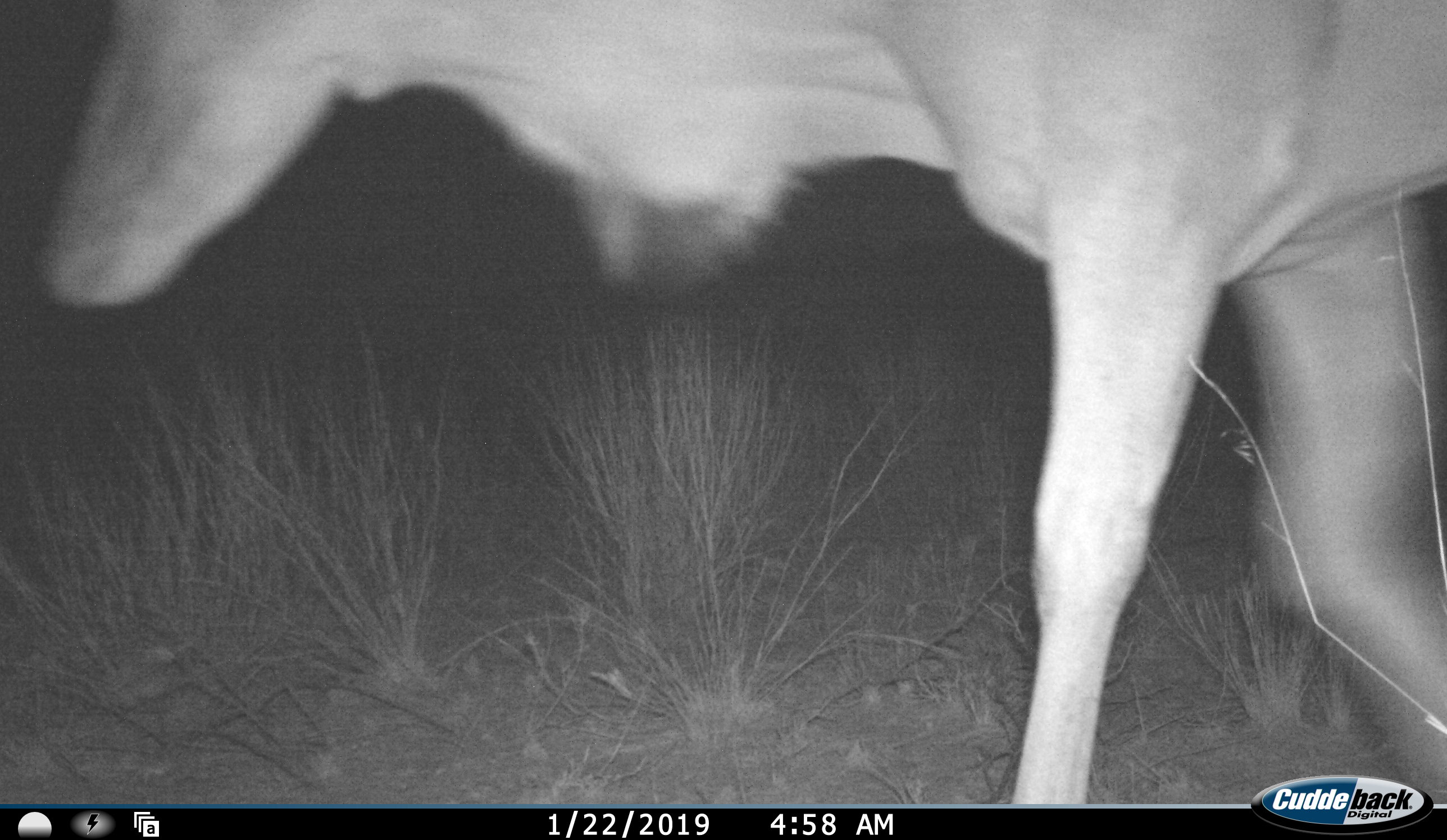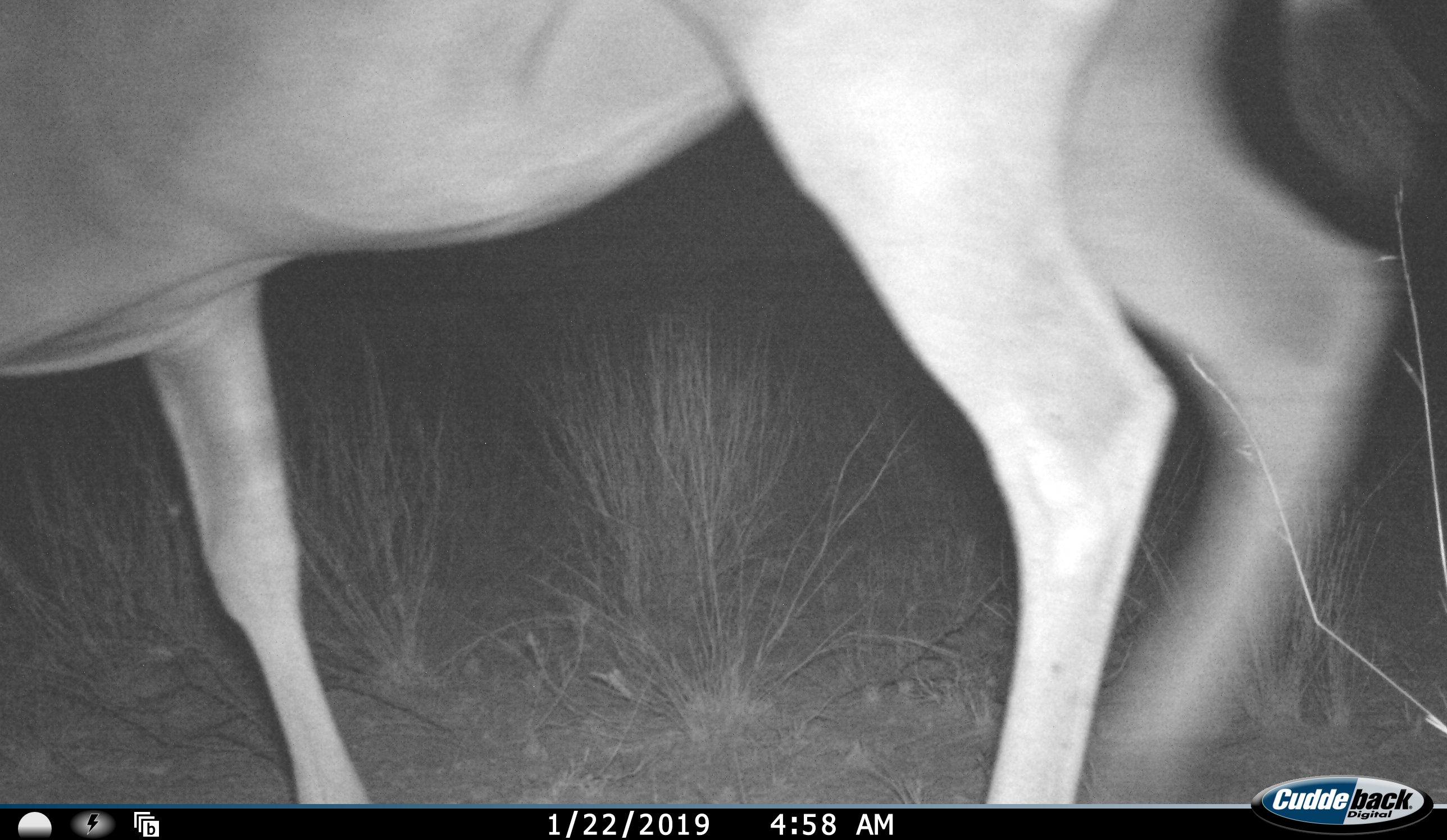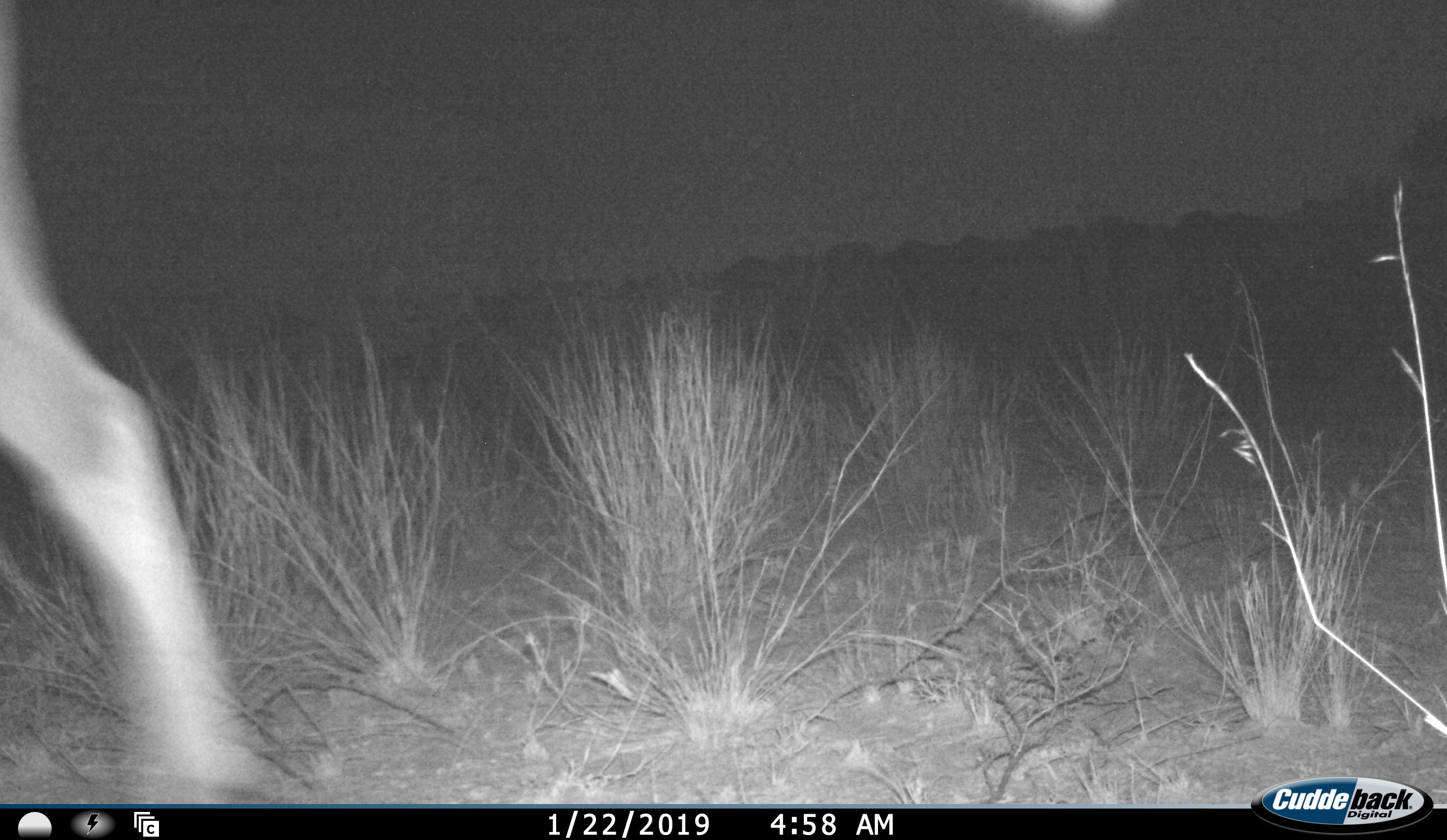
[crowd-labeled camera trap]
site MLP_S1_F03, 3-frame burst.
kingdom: Animalia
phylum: Chordata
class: Mammalia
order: Artiodactyla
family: Bovidae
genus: Tragelaphus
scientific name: Tragelaphus oryx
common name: eland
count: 1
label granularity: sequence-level